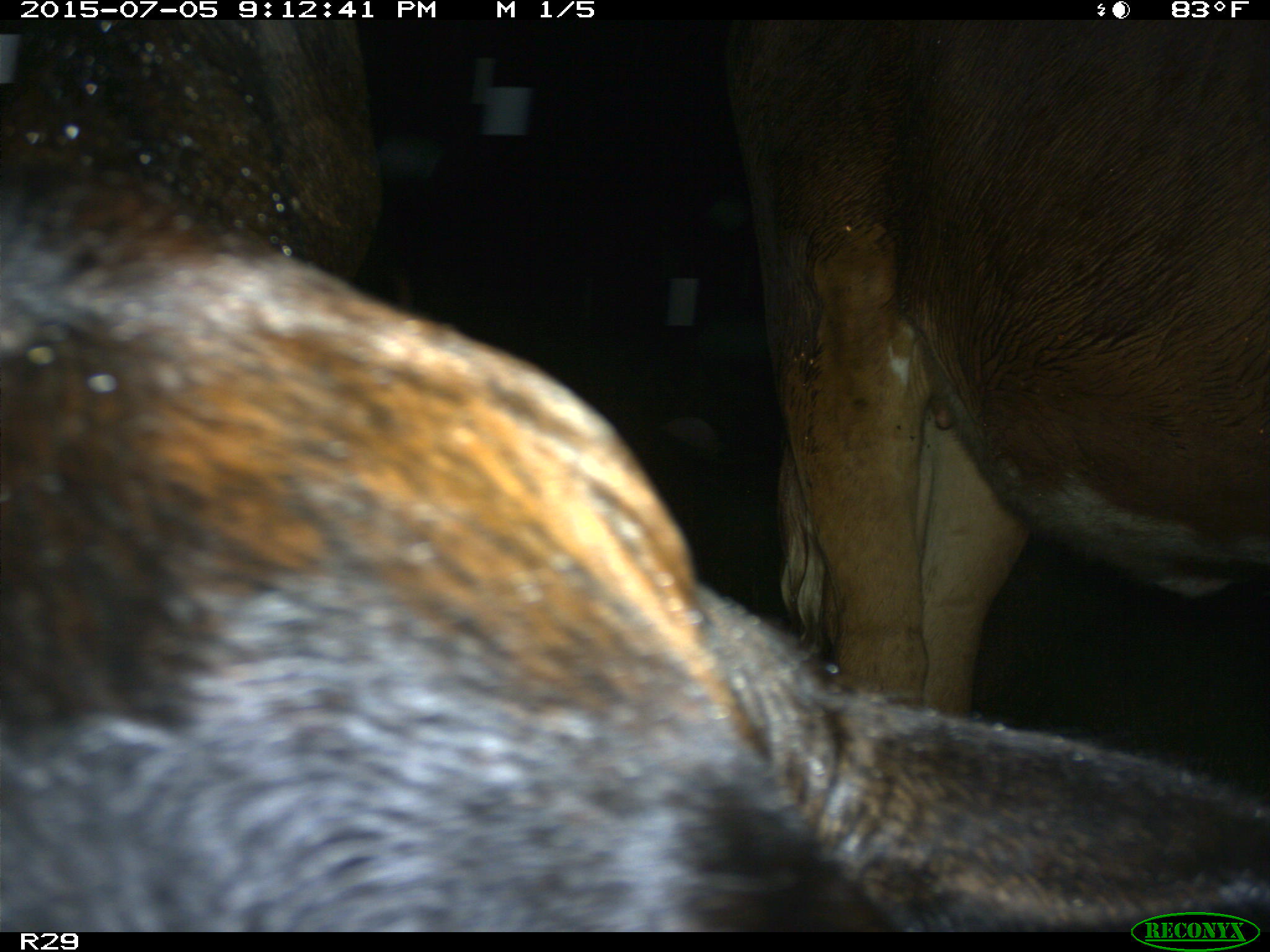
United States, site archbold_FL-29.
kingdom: Animalia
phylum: Chordata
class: Mammalia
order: Artiodactyla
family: Bovidae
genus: Bos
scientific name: Bos taurus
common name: domestic cow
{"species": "Bos taurus (domestic cow)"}